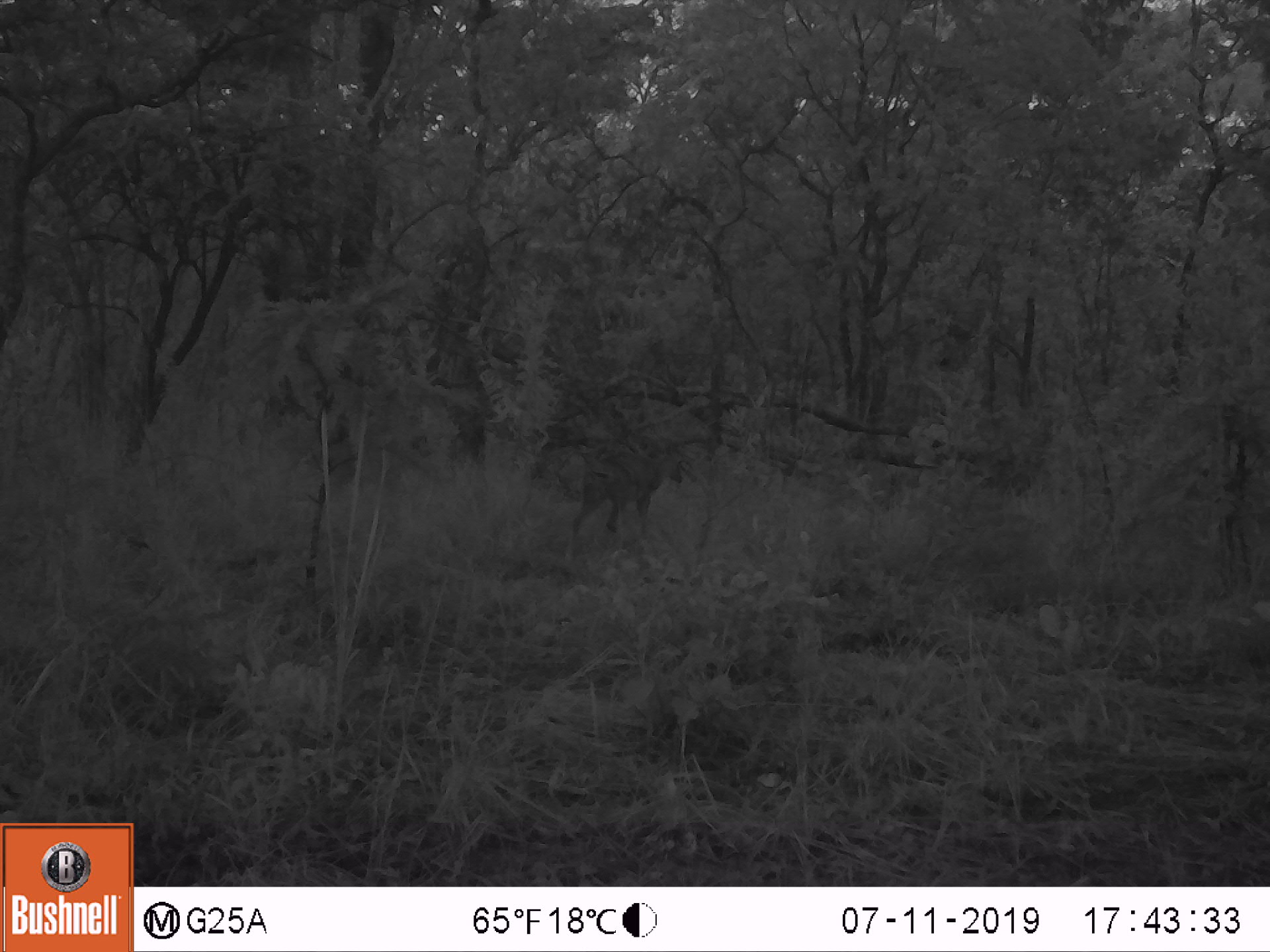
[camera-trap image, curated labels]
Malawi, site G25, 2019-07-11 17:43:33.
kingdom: Animalia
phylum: Chordata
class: Mammalia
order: Artiodactyla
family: Bovidae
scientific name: Antilopinae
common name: small antelope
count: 1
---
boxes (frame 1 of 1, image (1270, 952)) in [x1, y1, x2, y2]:
small antelope: [563, 434, 687, 560]